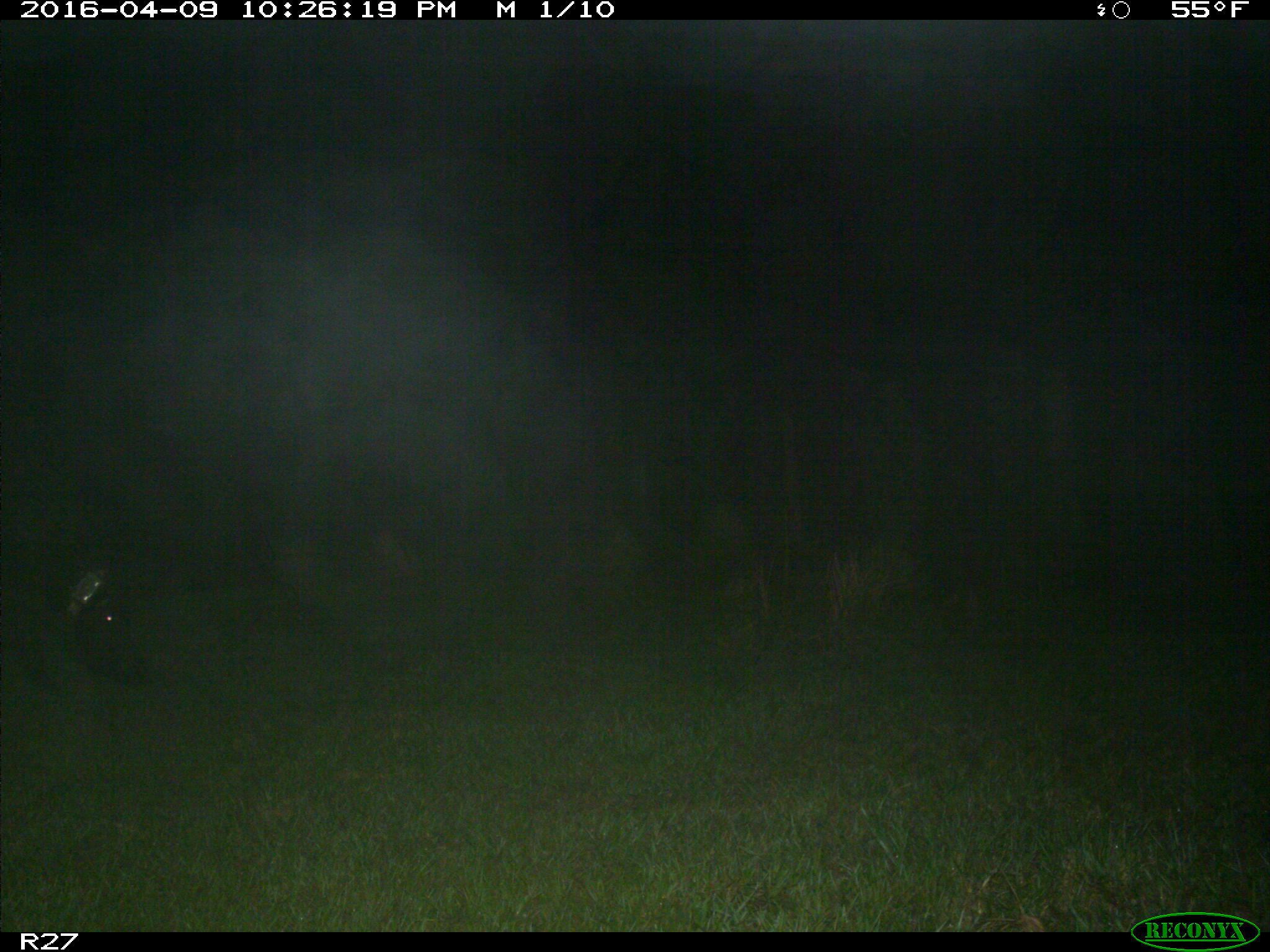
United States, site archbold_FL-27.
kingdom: Animalia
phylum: Chordata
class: Mammalia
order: Artiodactyla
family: Suidae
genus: Sus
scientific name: Sus scrofa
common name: wild boar